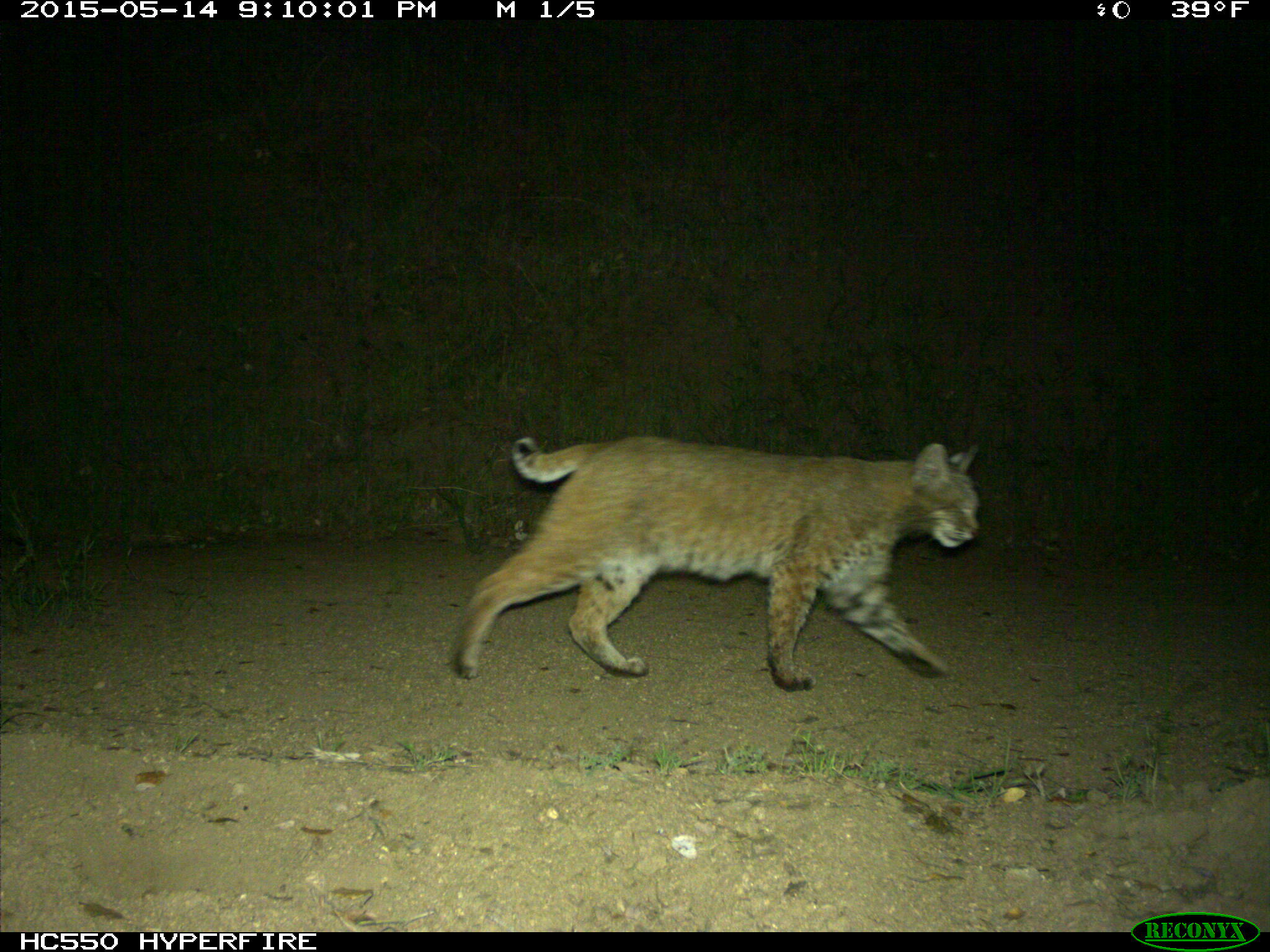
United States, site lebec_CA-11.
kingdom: Animalia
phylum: Chordata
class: Mammalia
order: Carnivora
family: Felidae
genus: Lynx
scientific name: Lynx rufus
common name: bobcat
Lynx rufus (bobcat).